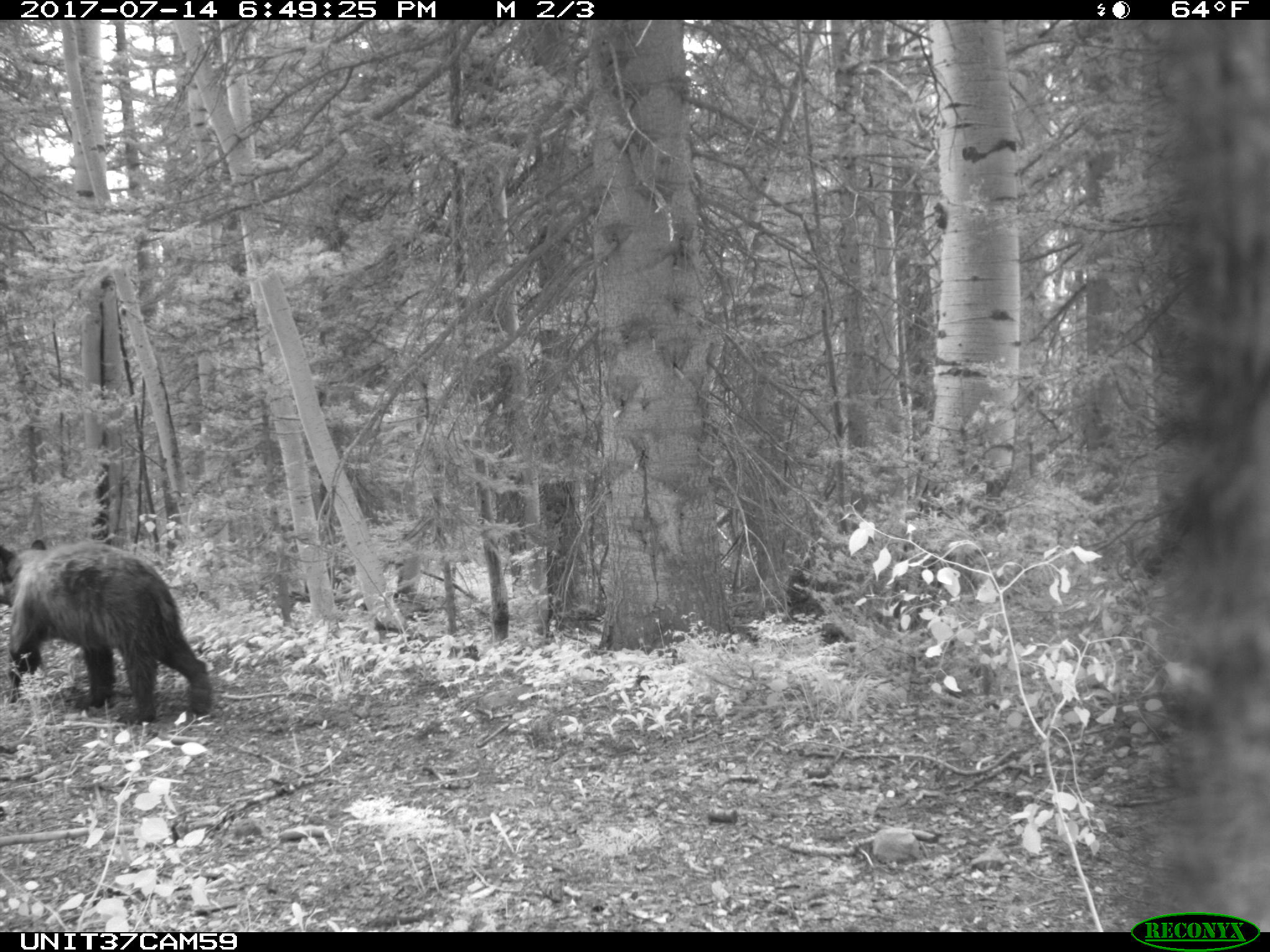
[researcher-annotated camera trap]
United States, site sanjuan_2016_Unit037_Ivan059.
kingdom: Animalia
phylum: Chordata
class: Mammalia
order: Carnivora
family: Ursidae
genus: Ursus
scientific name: Ursus americanus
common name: american black bear